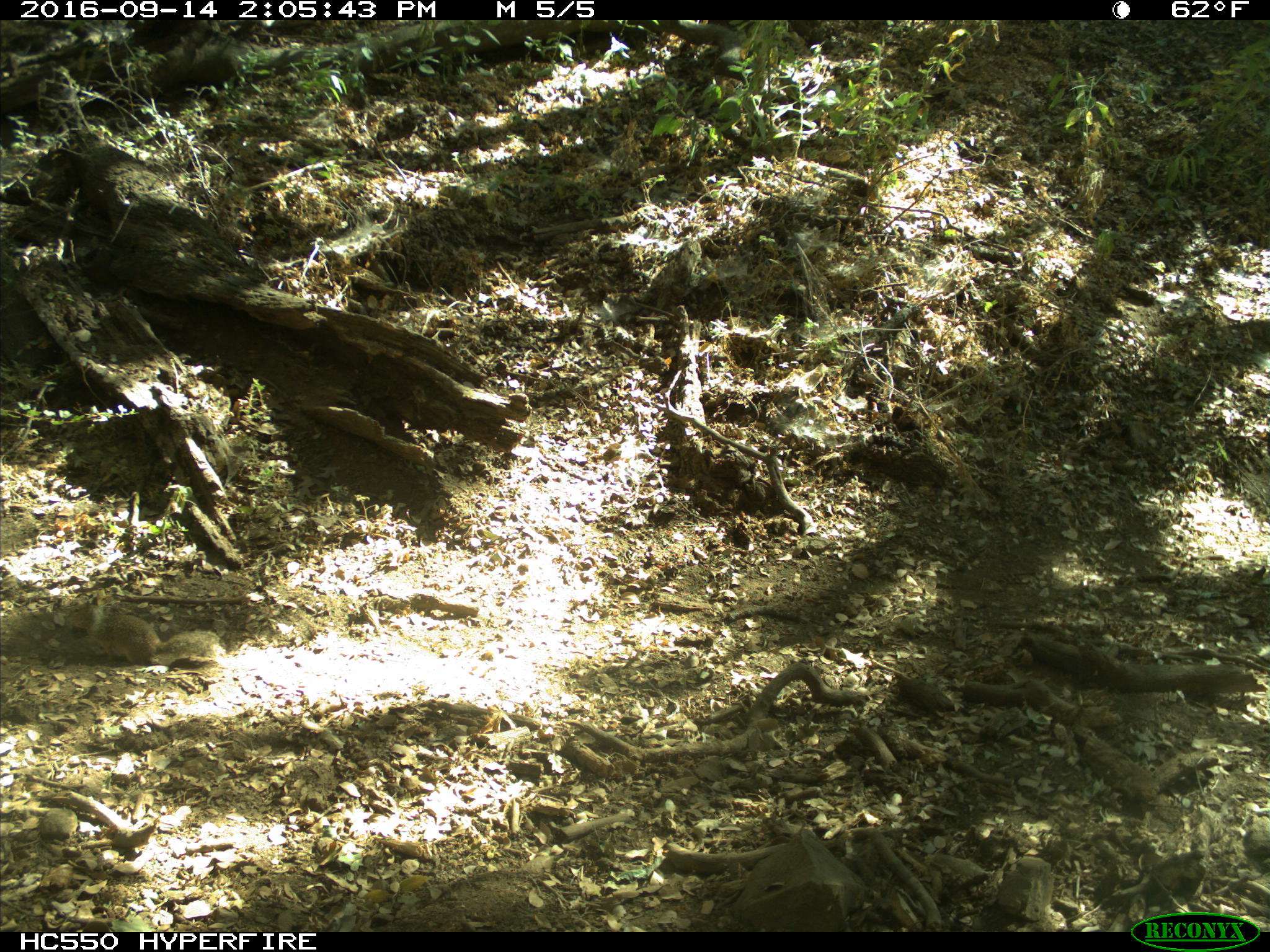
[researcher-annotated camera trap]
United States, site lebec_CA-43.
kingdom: Animalia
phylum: Chordata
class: Mammalia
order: Rodentia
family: Sciuridae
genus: Otospermophilus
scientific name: Otospermophilus beecheyi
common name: california ground squirrel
Otospermophilus beecheyi (california ground squirrel).